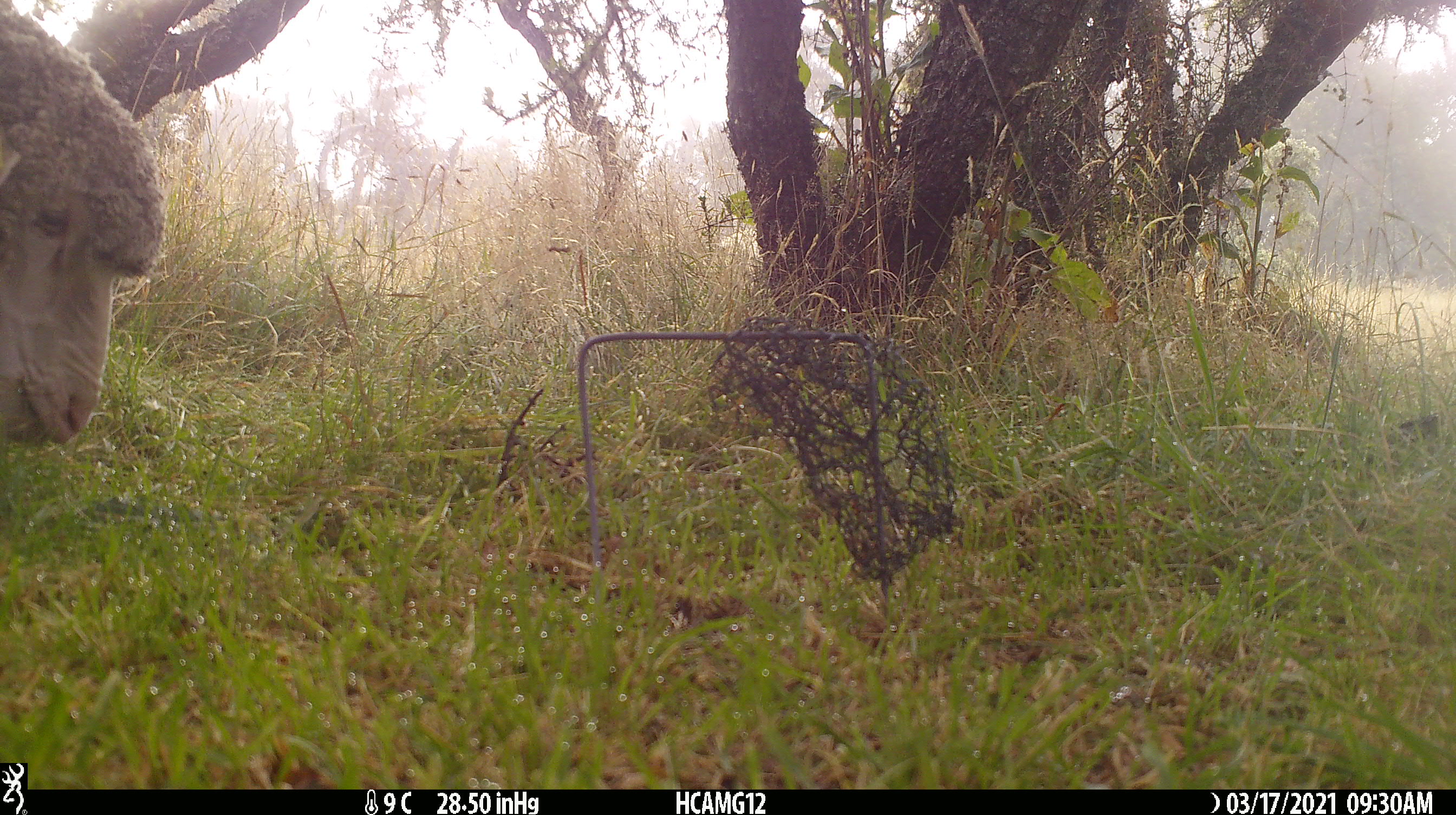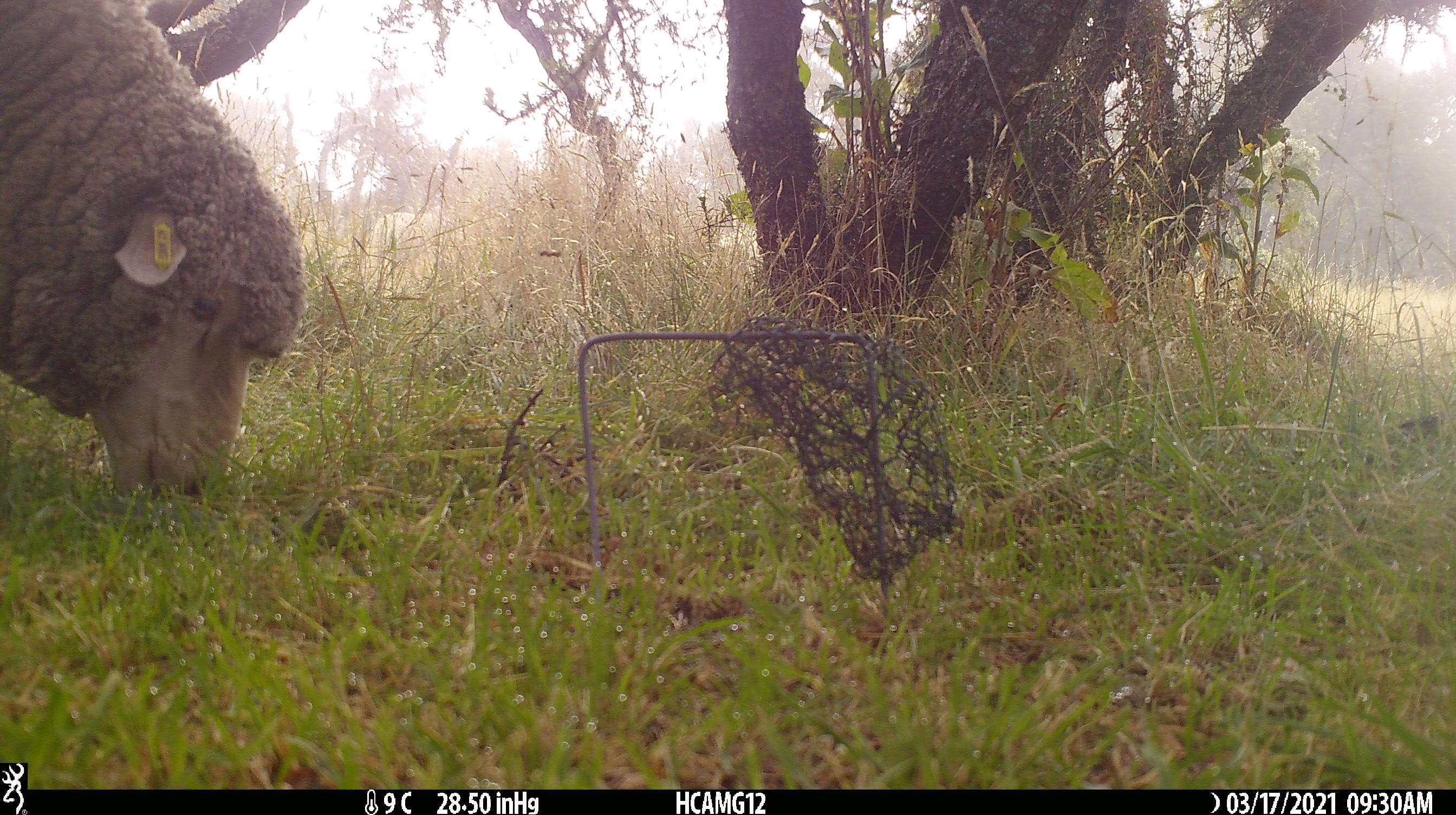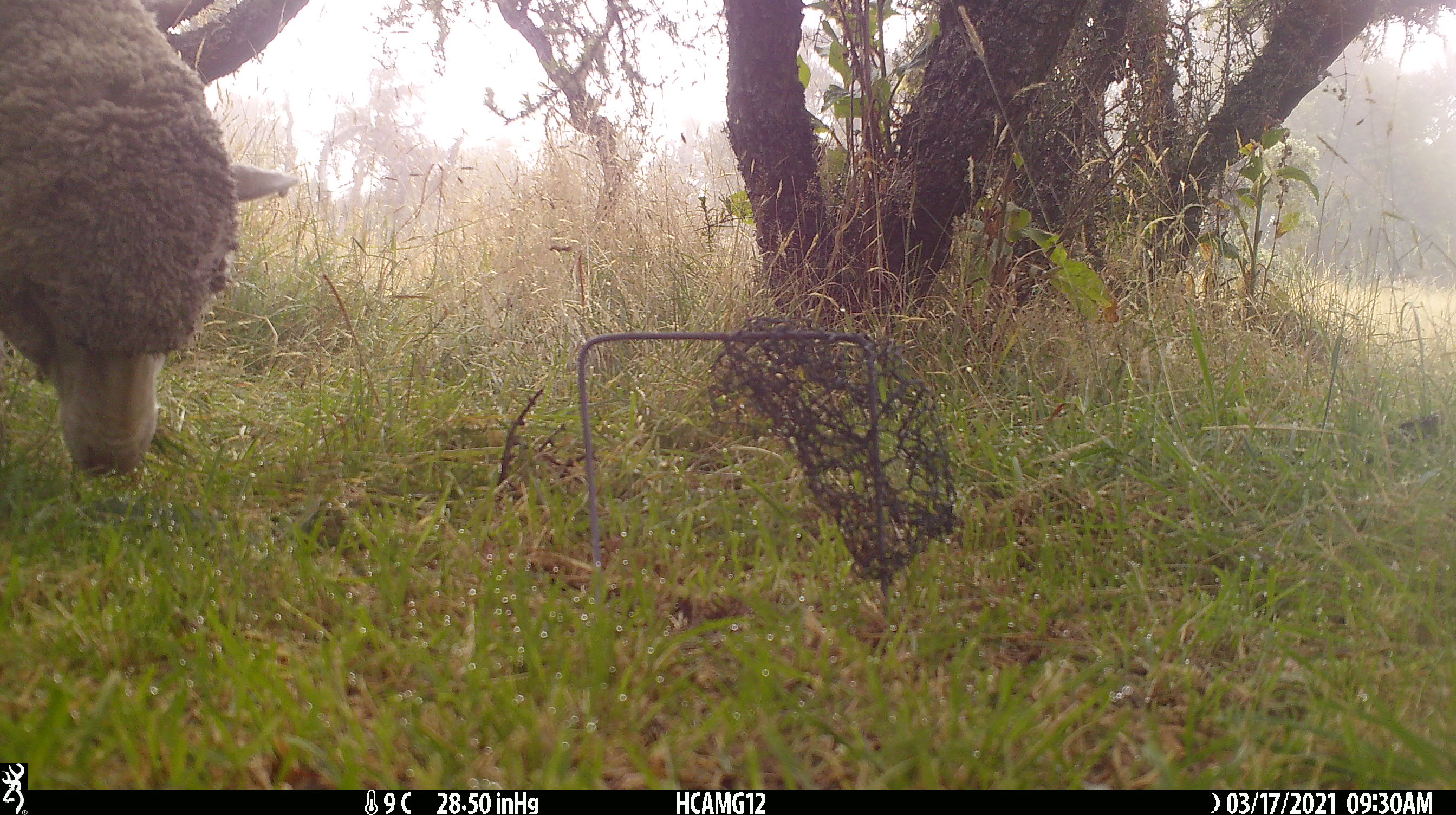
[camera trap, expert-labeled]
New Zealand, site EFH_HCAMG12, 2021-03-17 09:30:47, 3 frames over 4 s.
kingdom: Animalia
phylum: Chordata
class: Mammalia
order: Artiodactyla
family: Bovidae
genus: Ovis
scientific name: Ovis aries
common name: domestic sheep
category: sheep